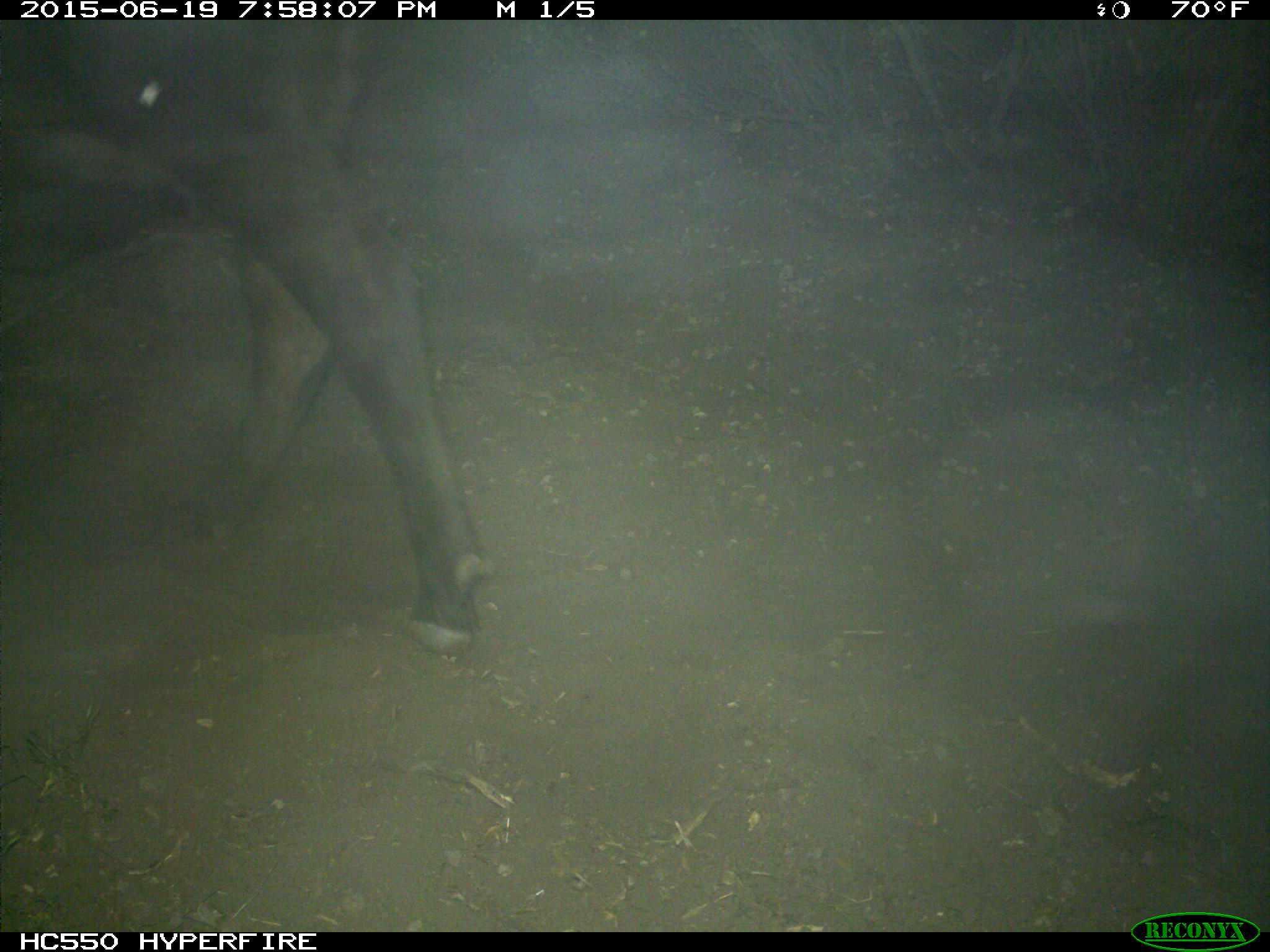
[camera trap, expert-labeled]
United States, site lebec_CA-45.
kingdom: Animalia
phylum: Chordata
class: Mammalia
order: Artiodactyla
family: Bovidae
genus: Bos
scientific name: Bos taurus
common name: domestic cow